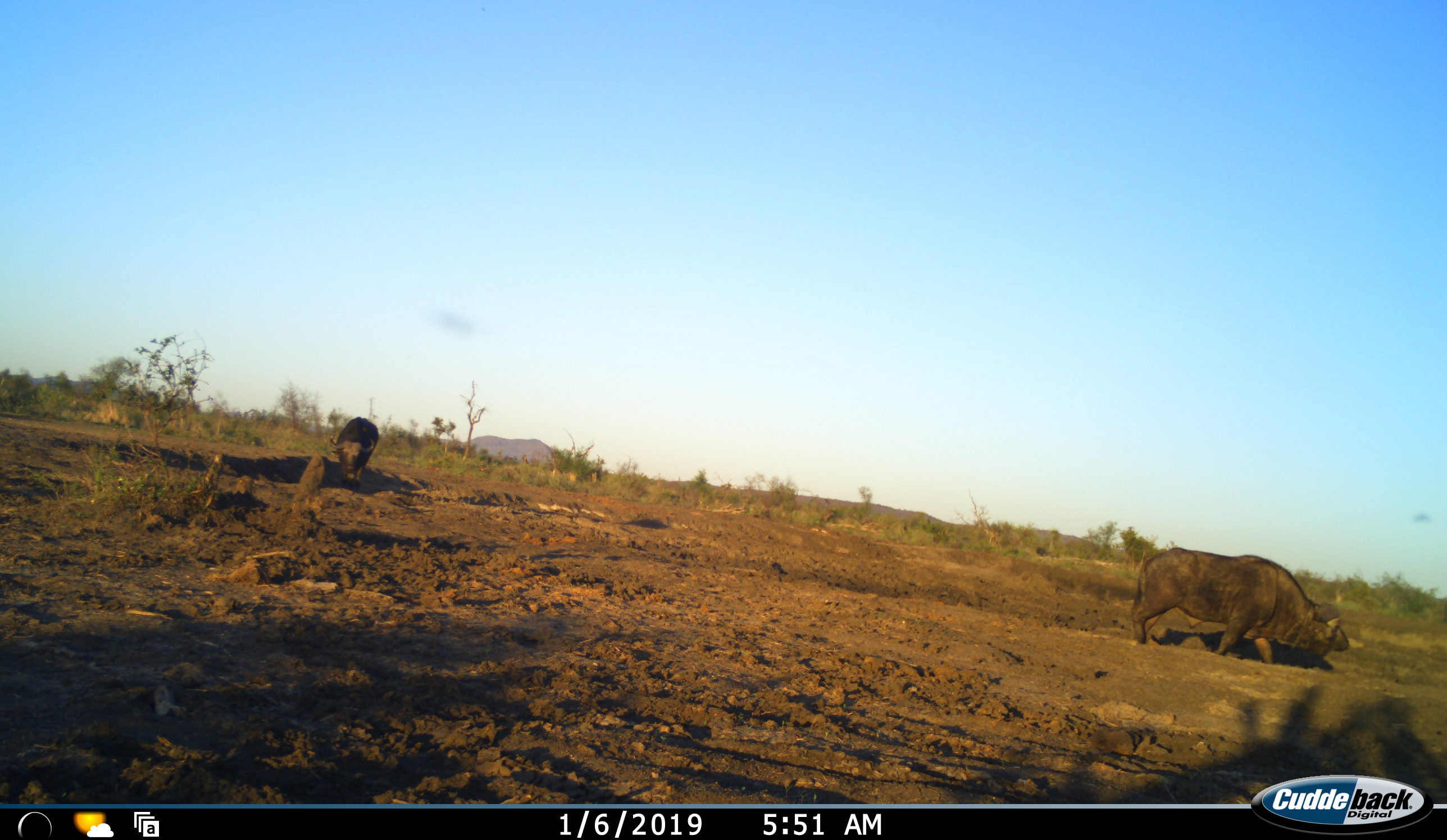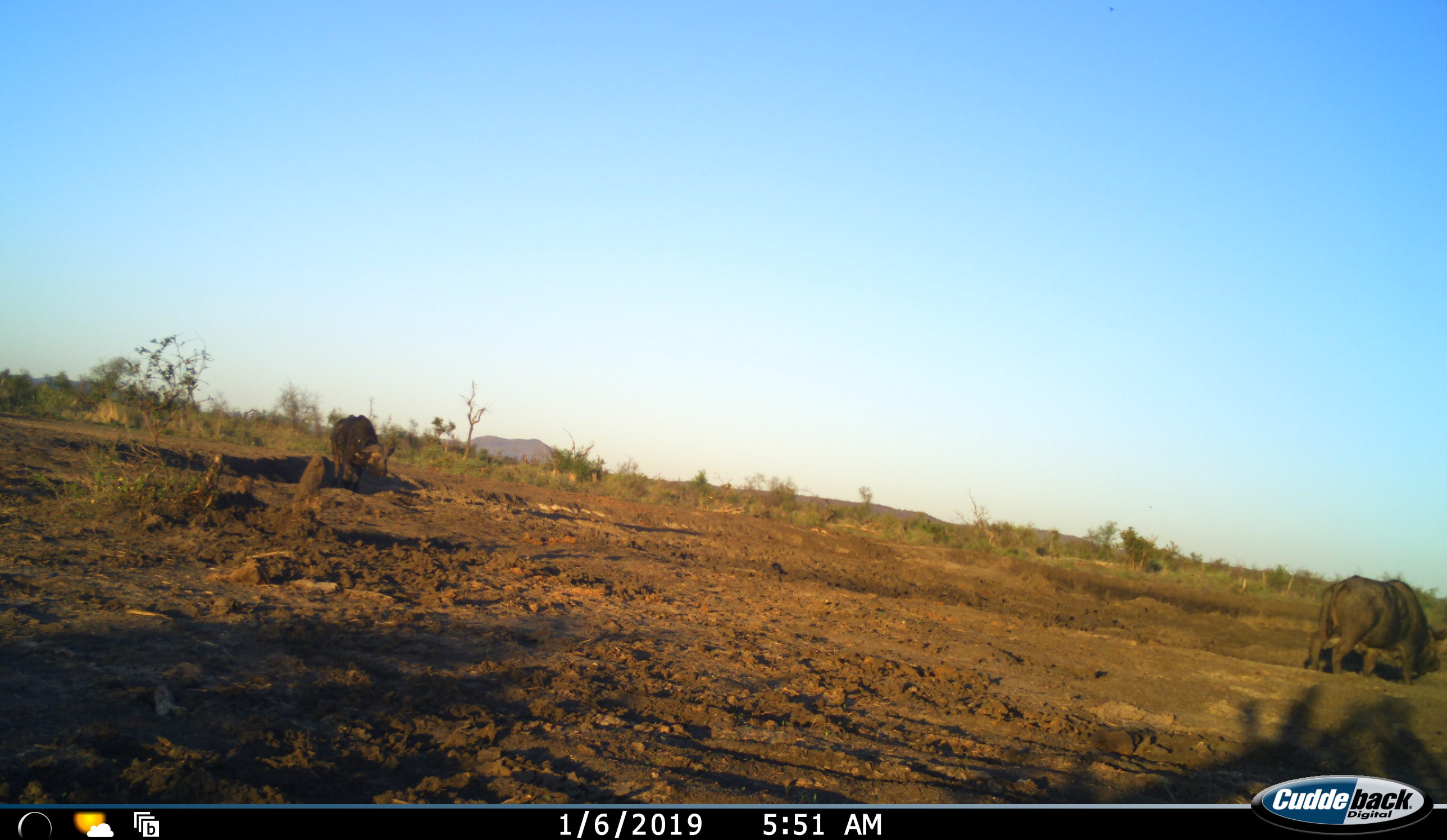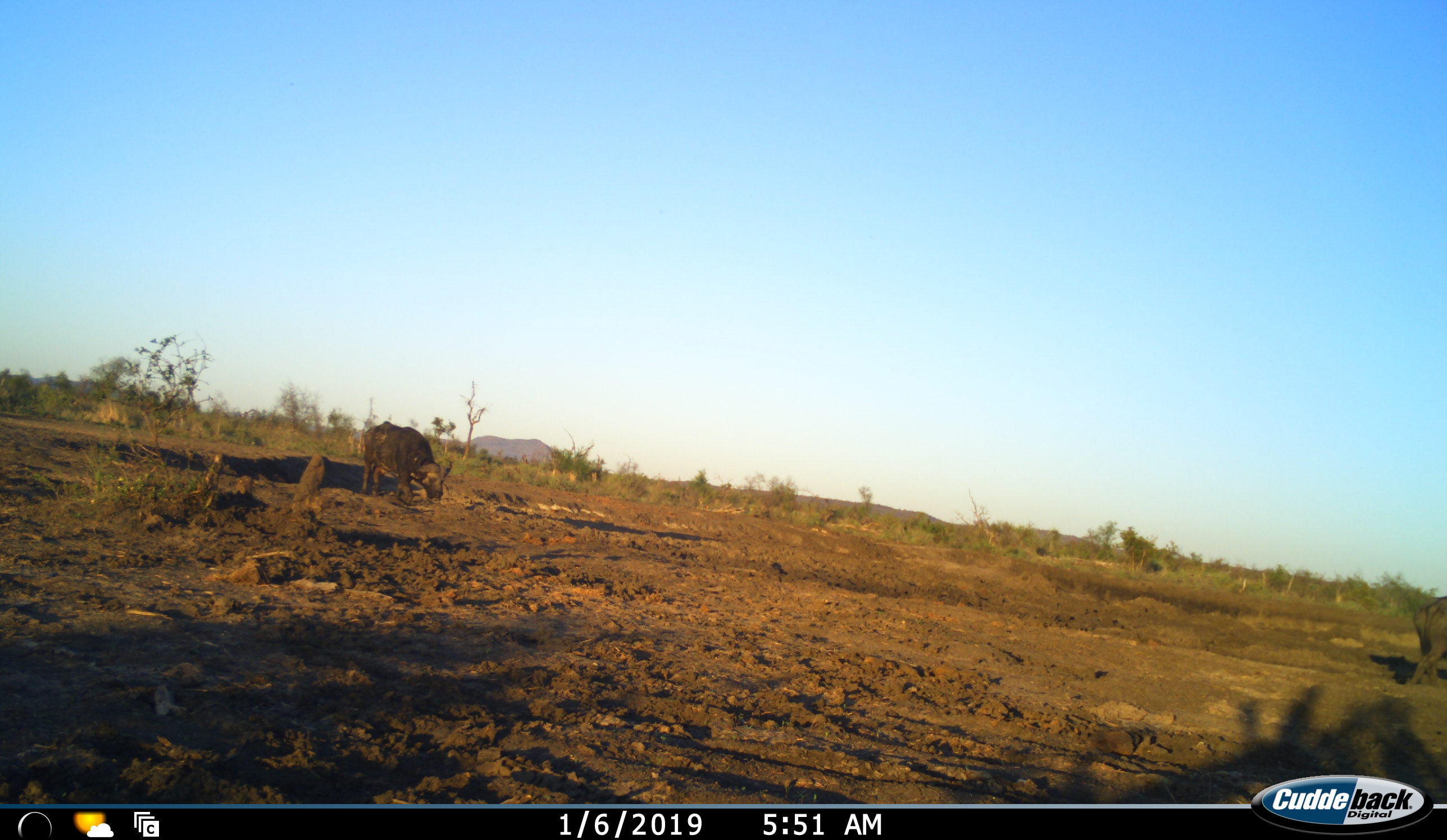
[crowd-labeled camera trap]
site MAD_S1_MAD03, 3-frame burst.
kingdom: Animalia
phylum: Chordata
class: Mammalia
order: Artiodactyla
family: Bovidae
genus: Syncerus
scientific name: Syncerus caffer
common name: african buffalo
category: buffalo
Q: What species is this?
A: Buffalo (african buffalo) (Syncerus caffer).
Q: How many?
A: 2.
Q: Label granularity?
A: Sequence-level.